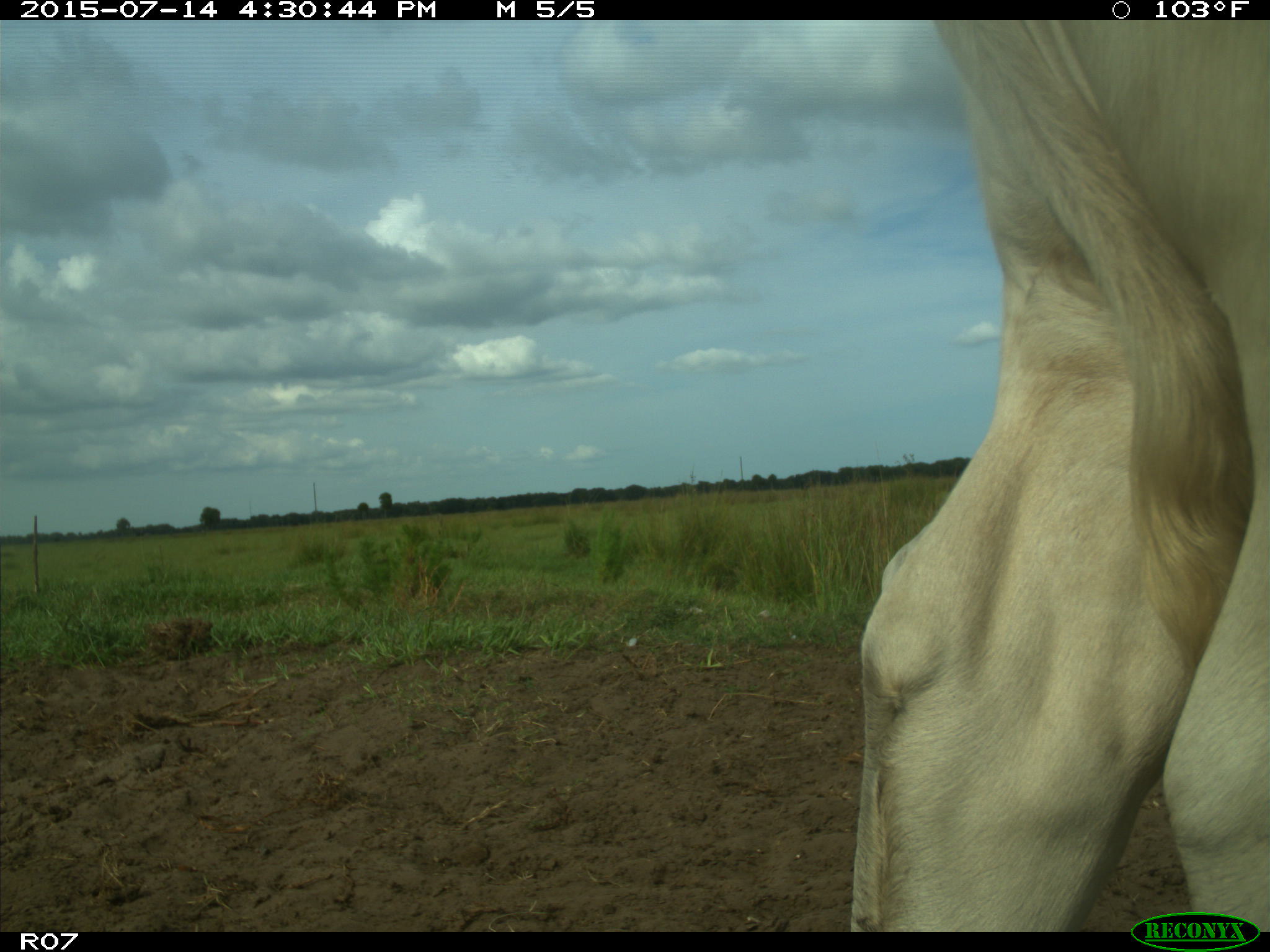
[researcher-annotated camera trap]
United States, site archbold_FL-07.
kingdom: Animalia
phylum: Chordata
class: Mammalia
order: Artiodactyla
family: Bovidae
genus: Bos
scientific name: Bos taurus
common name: domestic cow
Bos taurus (domestic cow).